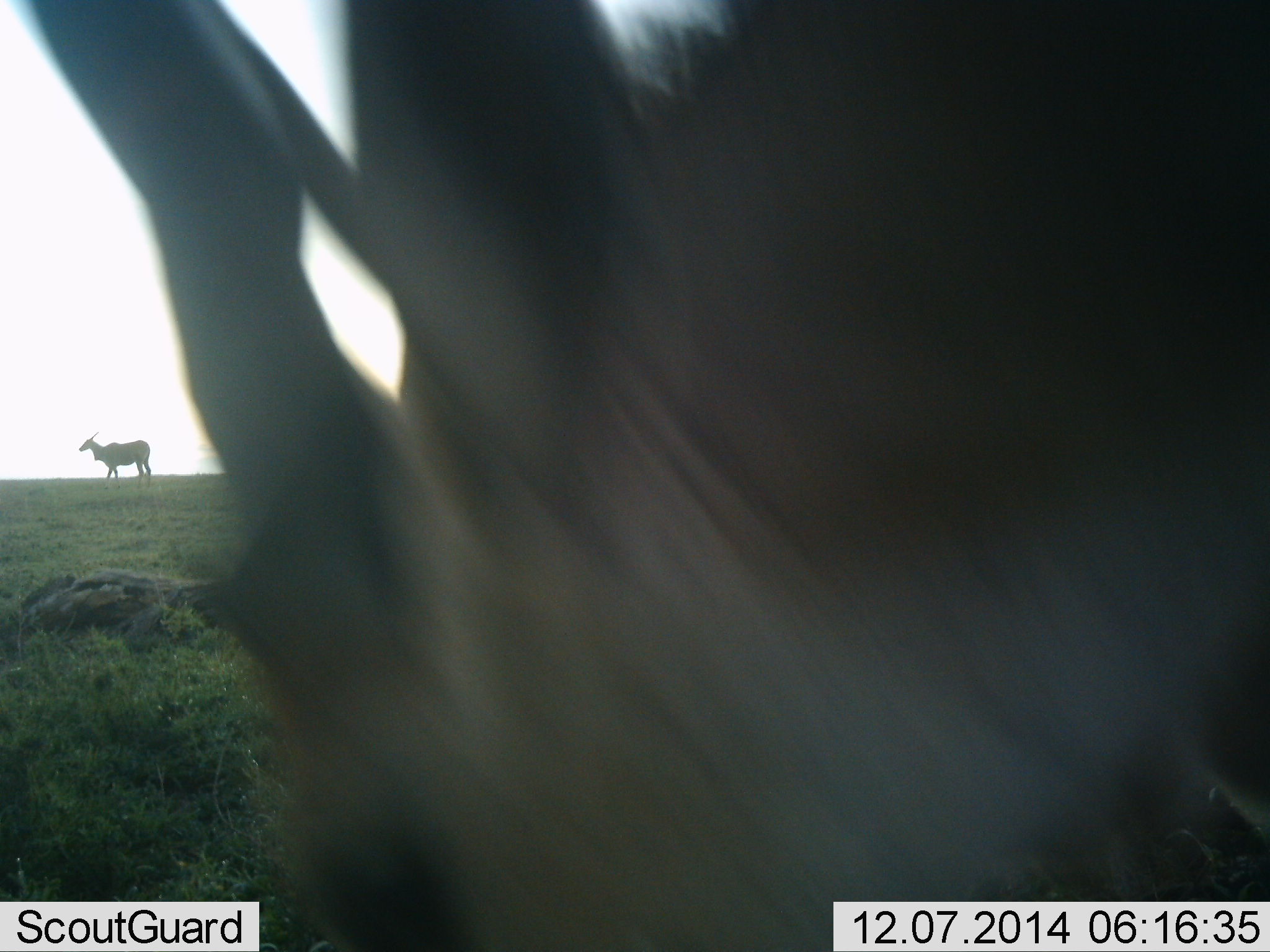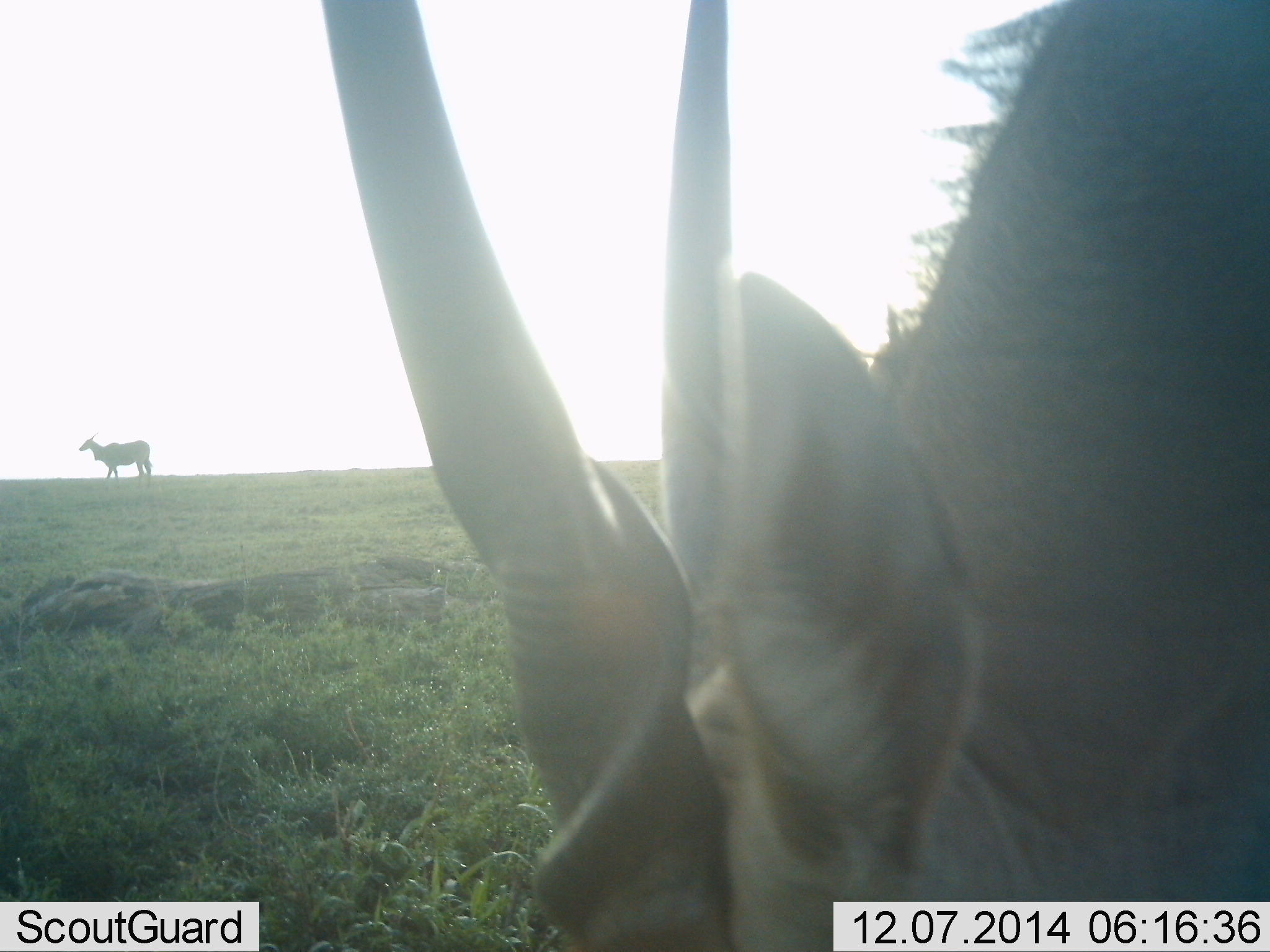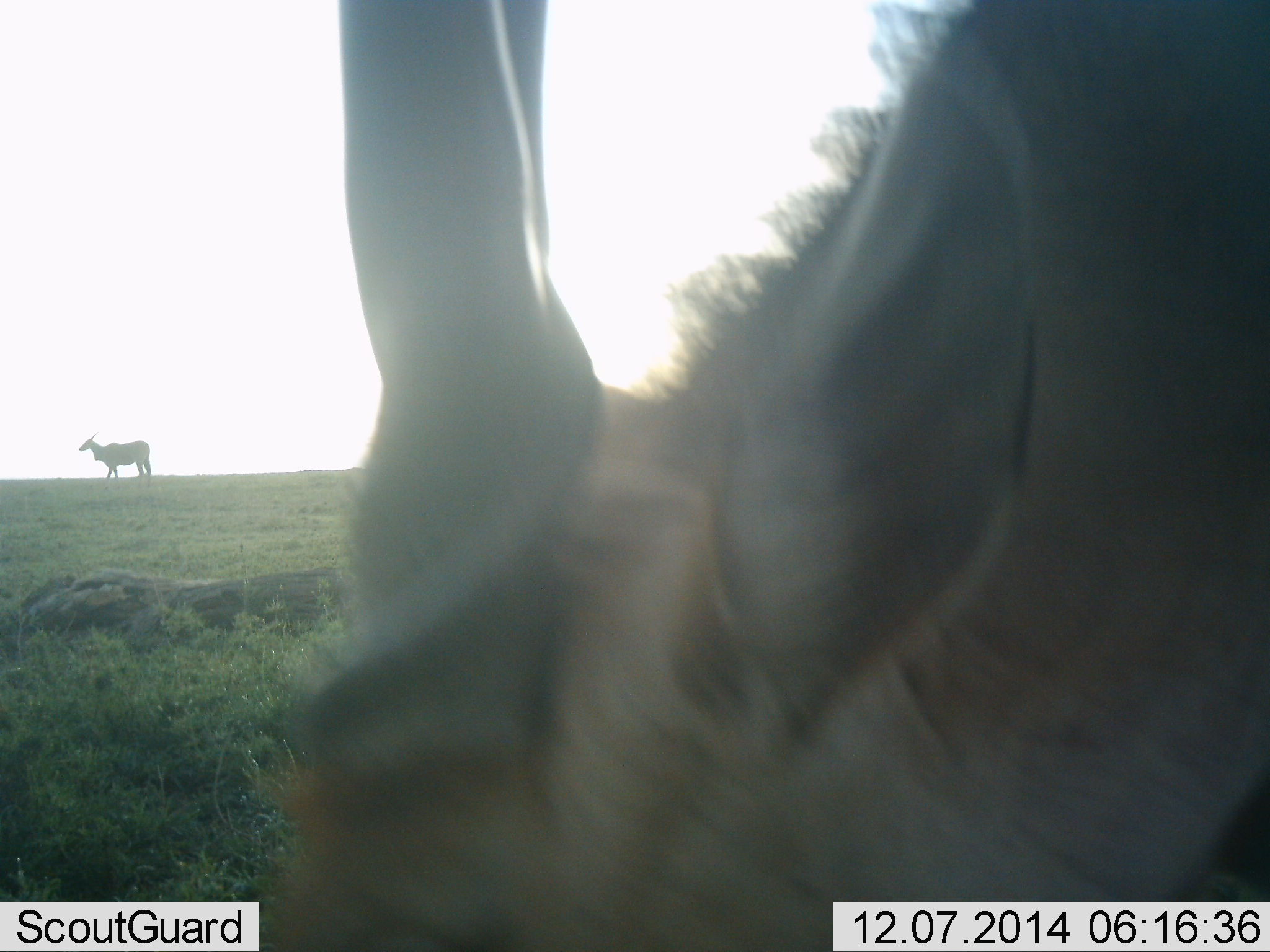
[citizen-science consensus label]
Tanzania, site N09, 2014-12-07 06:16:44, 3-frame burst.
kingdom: Animalia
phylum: Chordata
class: Mammalia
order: Artiodactyla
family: Bovidae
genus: Tragelaphus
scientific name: Tragelaphus oryx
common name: eland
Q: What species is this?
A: Eland (Tragelaphus oryx).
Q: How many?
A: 2.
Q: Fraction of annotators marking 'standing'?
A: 91%.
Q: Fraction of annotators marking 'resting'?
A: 0%.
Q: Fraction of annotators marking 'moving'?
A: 0%.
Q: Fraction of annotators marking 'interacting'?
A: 0%.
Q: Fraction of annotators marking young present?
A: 0%.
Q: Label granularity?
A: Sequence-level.